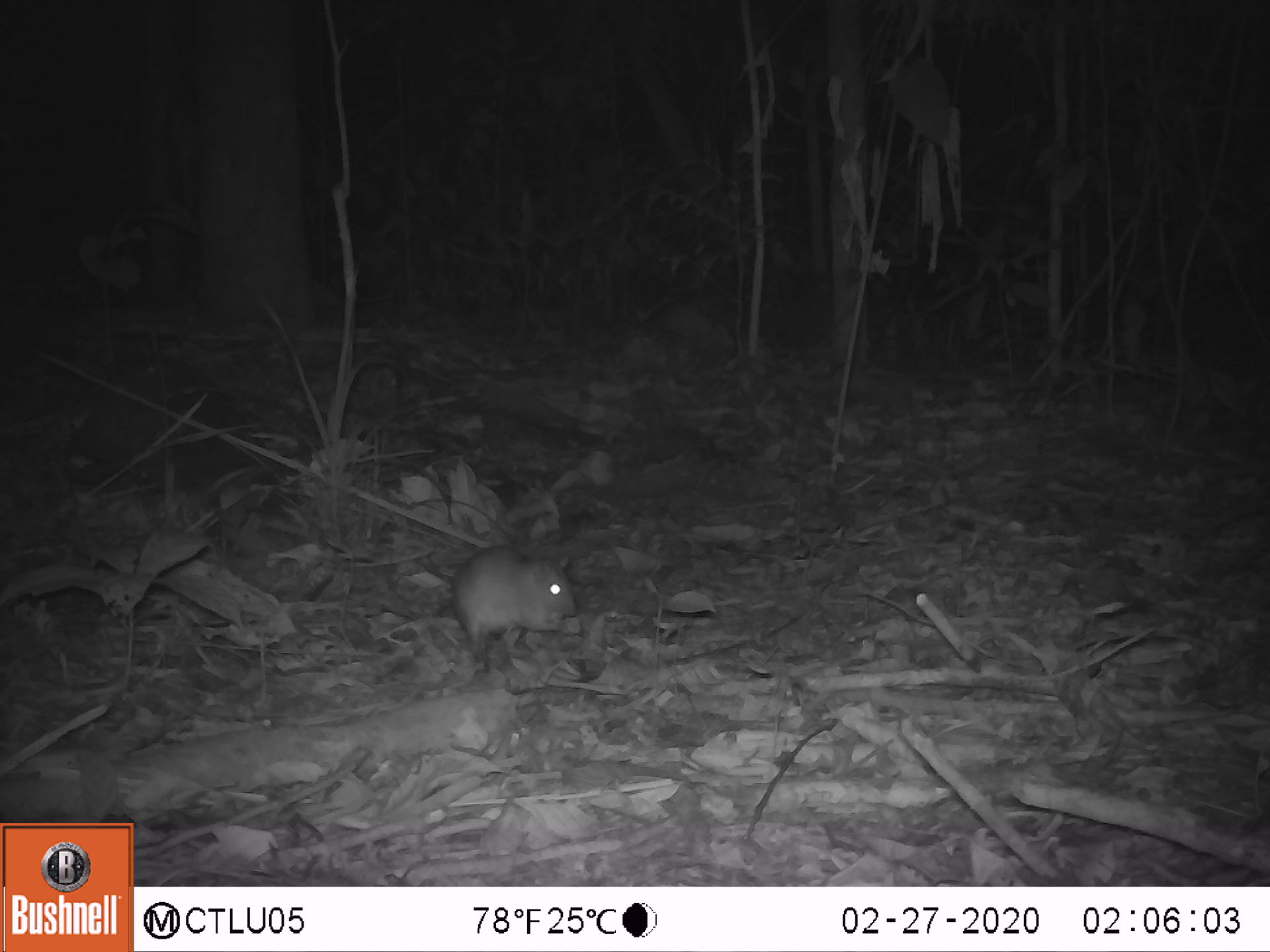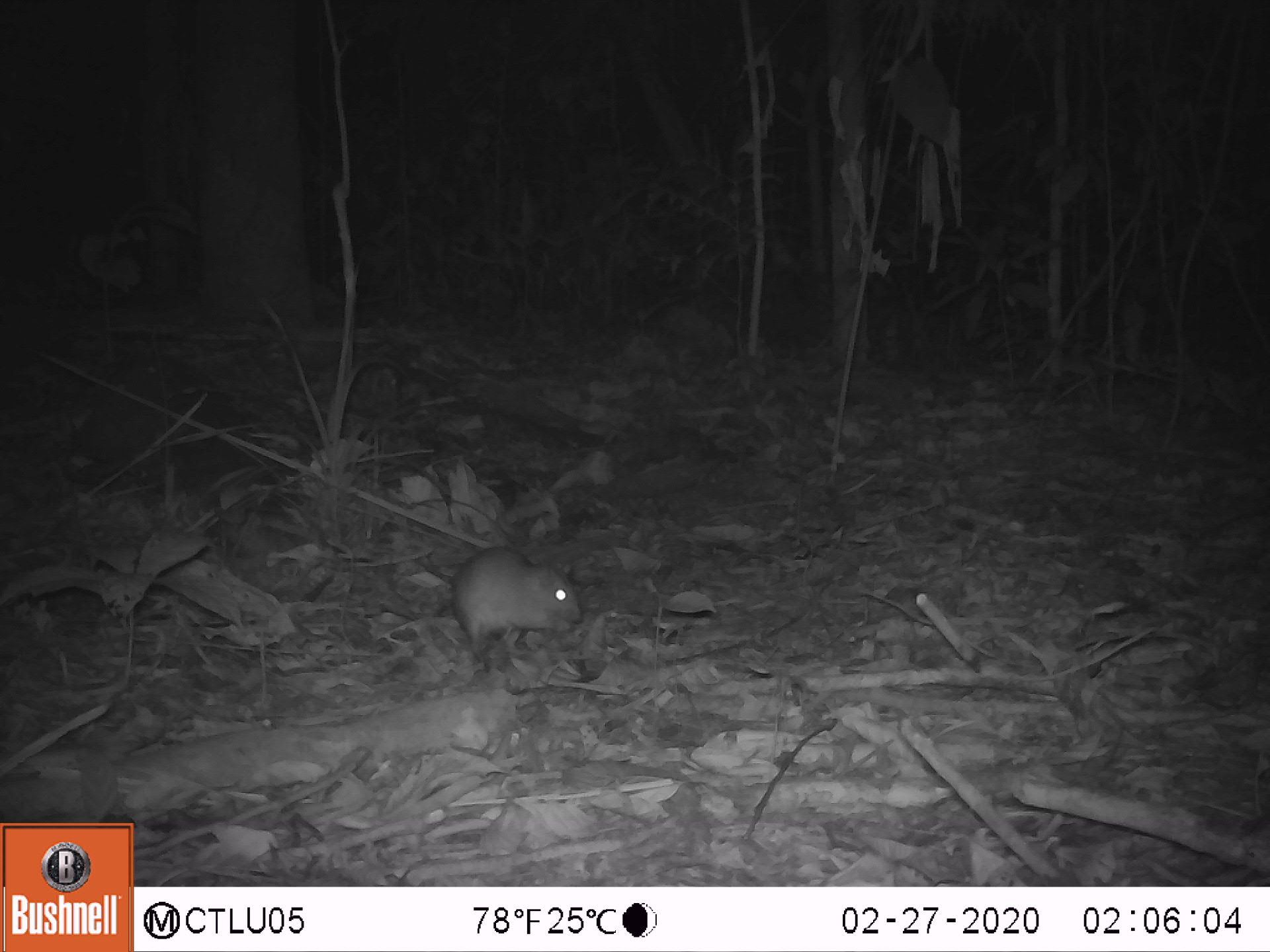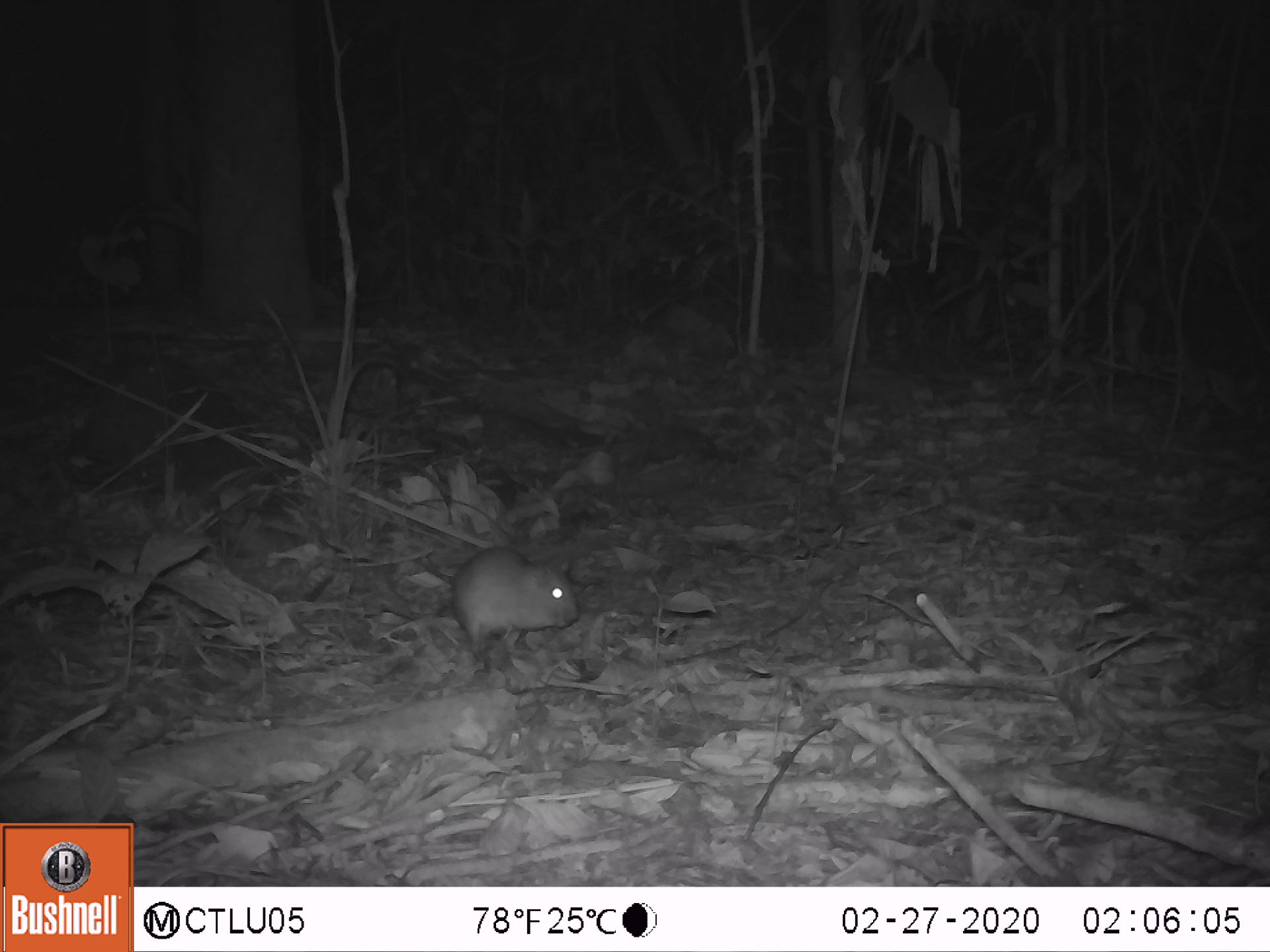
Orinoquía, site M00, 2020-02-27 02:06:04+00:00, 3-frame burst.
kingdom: Animalia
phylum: Chordata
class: Mammalia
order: Rodentia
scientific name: Rodentia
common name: rodent